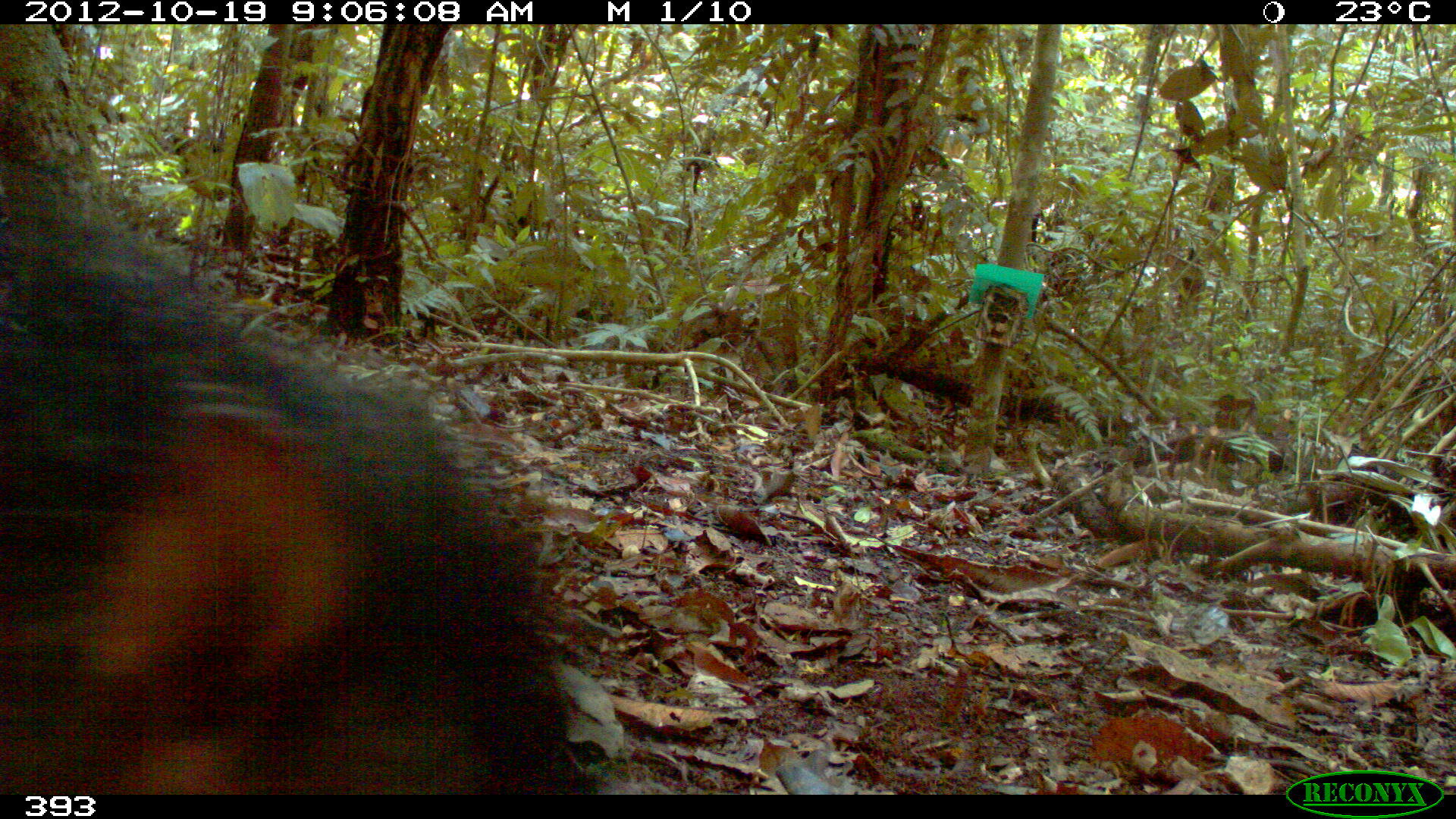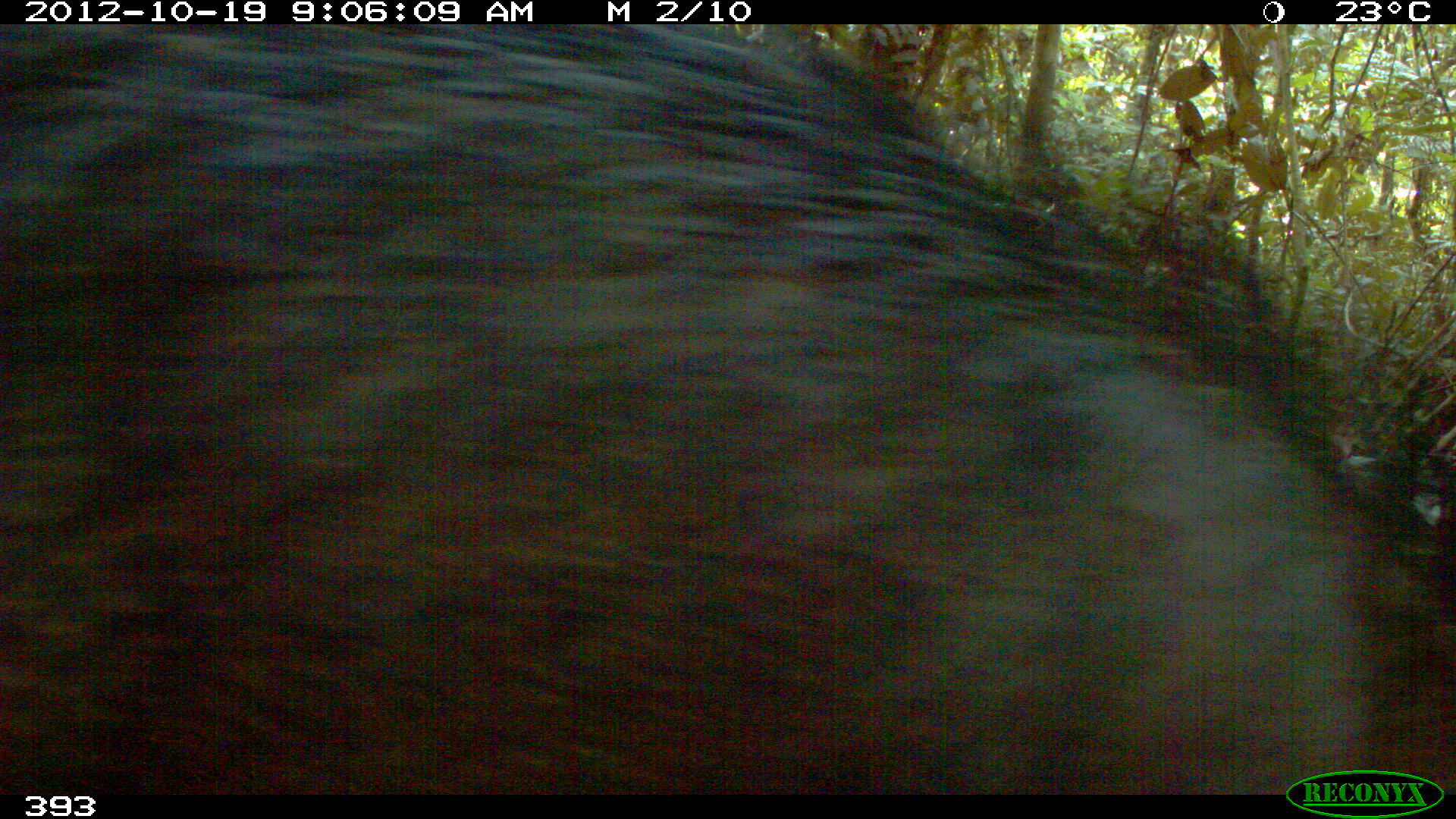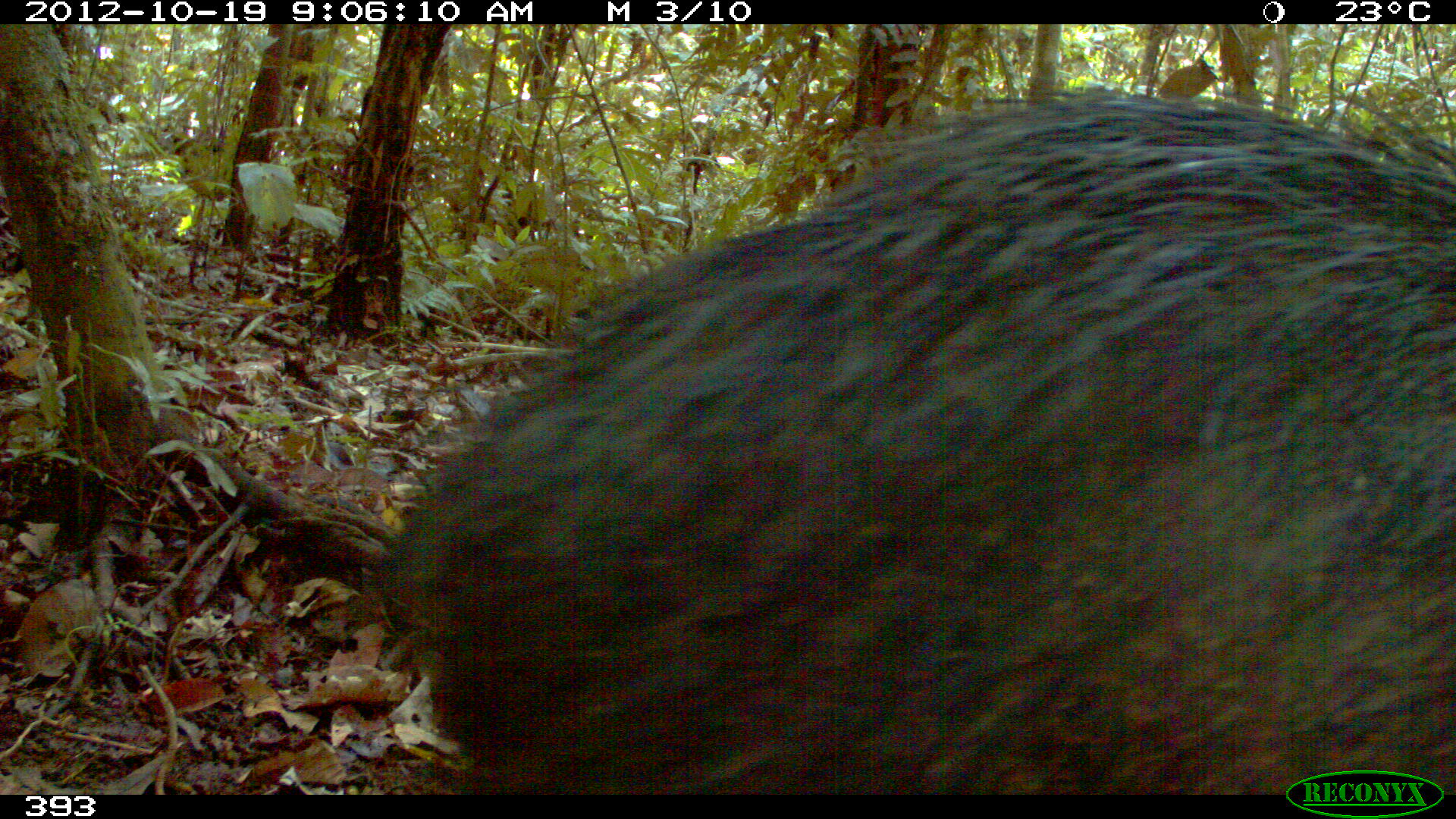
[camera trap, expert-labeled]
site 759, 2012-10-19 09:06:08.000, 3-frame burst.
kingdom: Animalia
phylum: Chordata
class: Mammalia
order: Artiodactyla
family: Tayassuidae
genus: Tayassu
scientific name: Tayassu pecari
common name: white-lipped peccary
Tayassu pecari (white-lipped peccary).